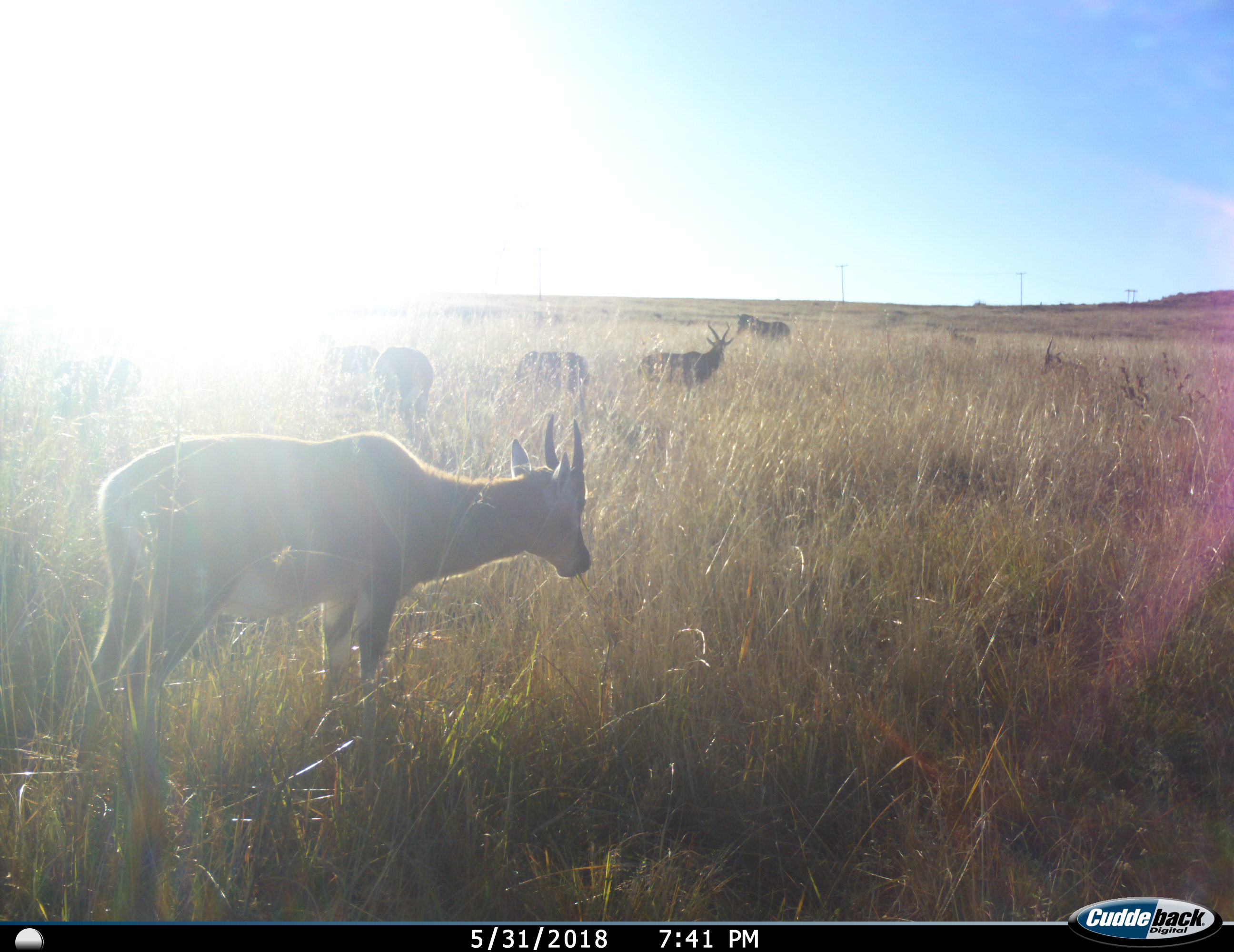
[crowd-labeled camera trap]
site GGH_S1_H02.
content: unidentified animal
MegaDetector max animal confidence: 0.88